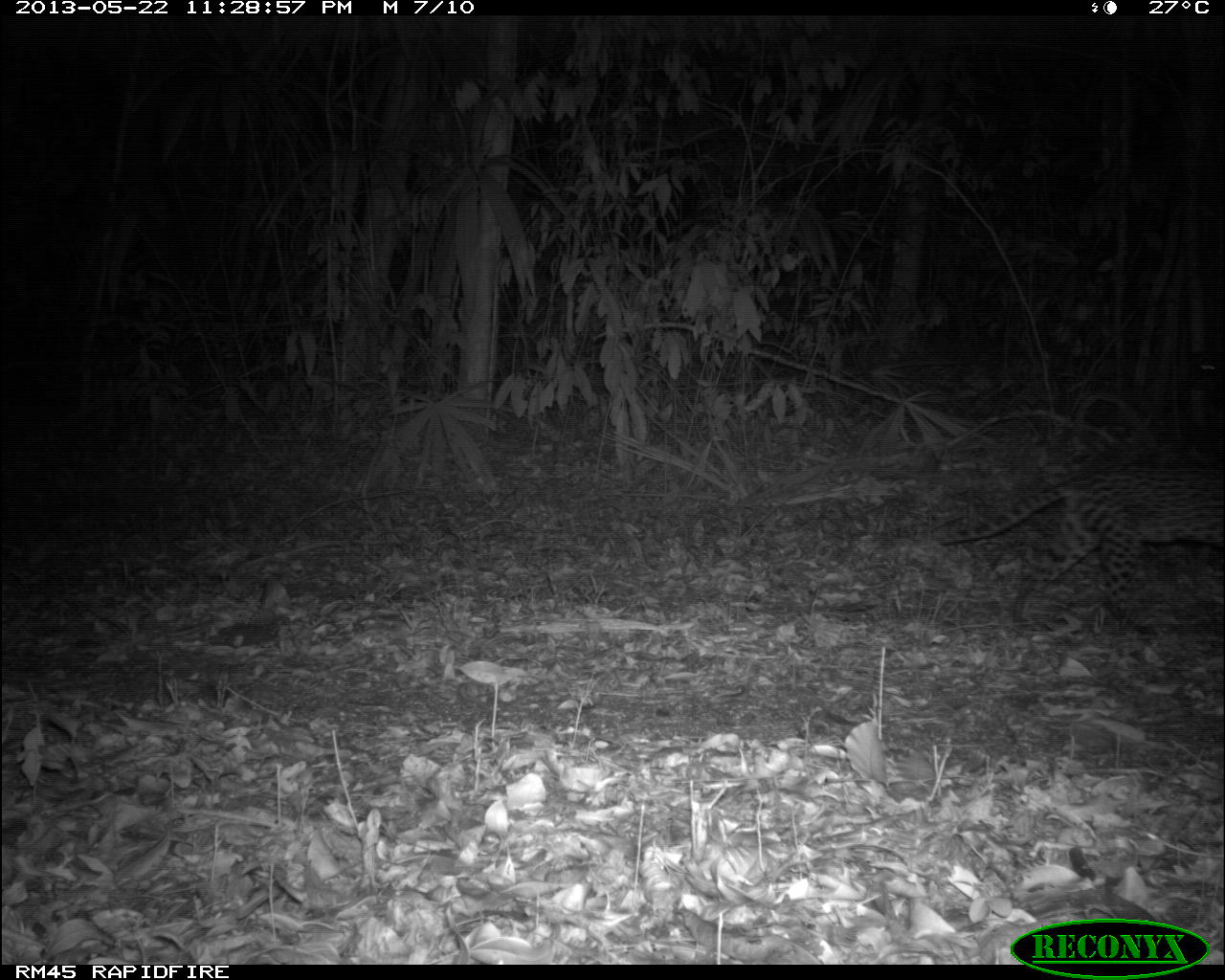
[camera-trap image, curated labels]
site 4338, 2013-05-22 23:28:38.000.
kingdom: Animalia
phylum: Chordata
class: Mammalia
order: Carnivora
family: Felidae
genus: Leopardus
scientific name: Leopardus pardalis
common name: ocelot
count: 1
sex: female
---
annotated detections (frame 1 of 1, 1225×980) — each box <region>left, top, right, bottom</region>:
leopardus pardalis: <region>935, 458, 1225, 629</region>